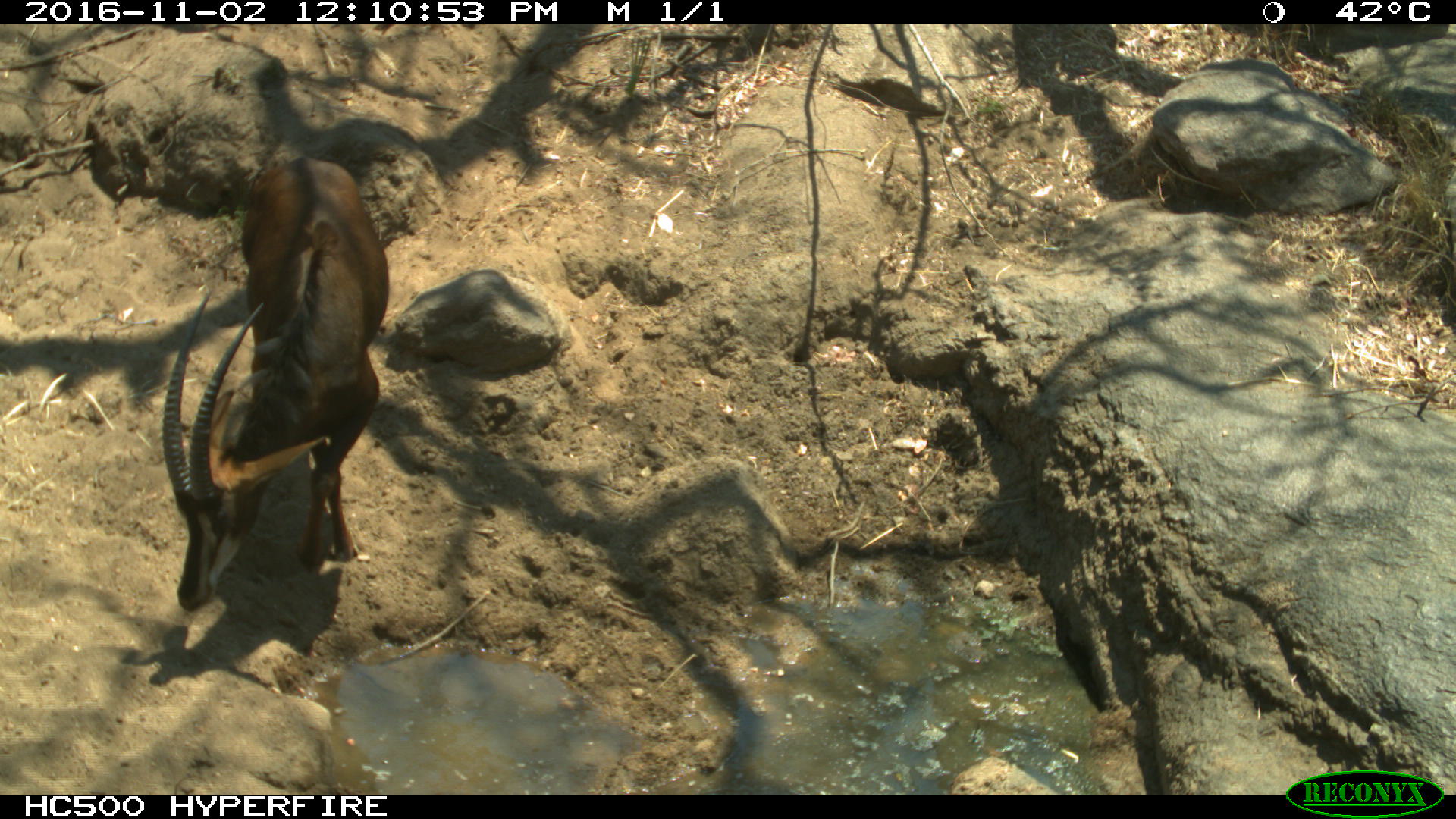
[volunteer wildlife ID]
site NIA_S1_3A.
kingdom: Animalia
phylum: Chordata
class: Mammalia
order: Artiodactyla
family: Bovidae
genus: Hippotragus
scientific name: Hippotragus niger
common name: sable antelope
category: sable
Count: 1.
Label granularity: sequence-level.